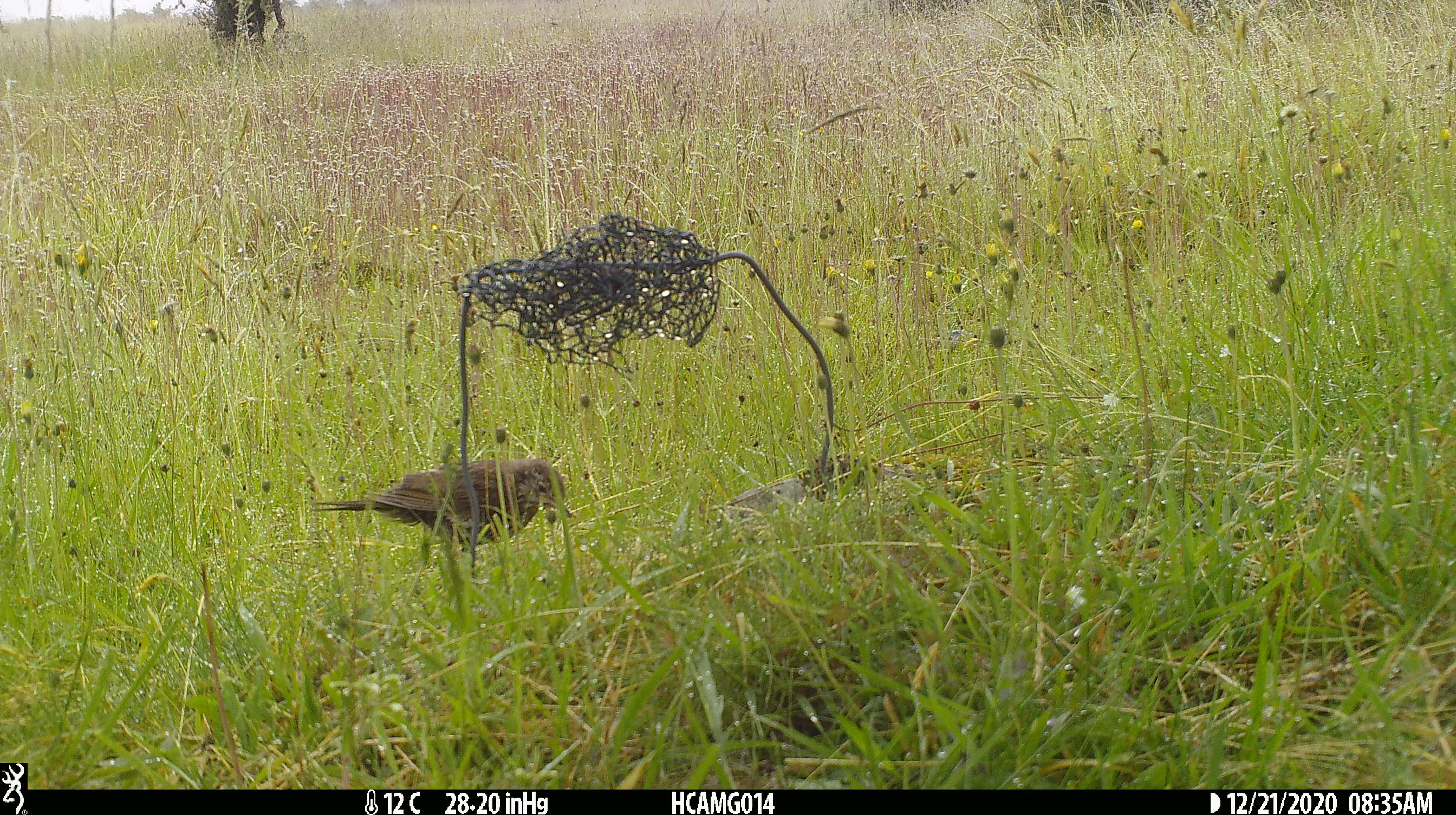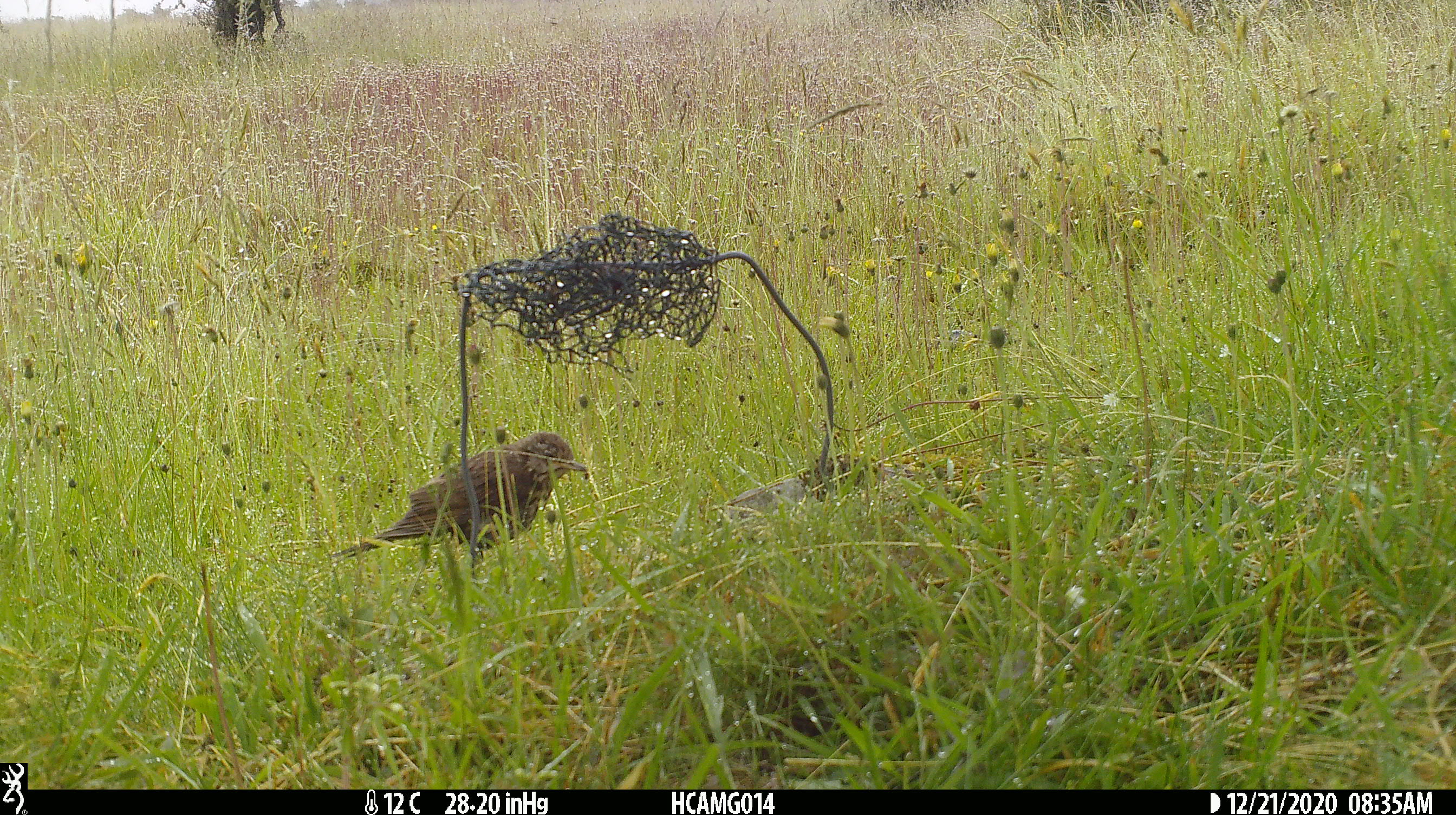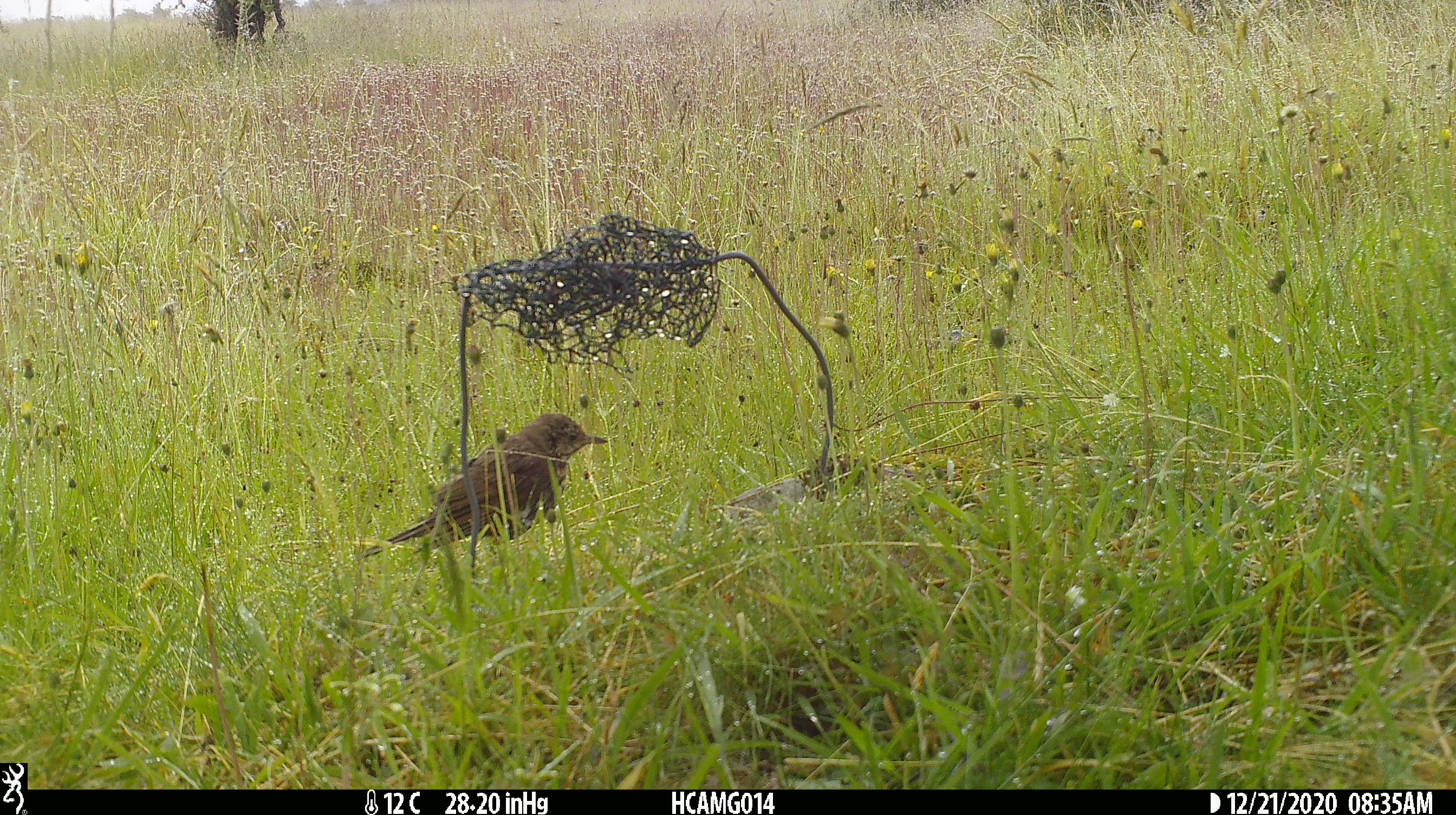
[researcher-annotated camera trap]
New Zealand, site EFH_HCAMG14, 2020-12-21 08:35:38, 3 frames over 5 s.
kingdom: Animalia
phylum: Chordata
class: Aves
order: Passeriformes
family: Turdidae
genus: Turdus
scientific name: Turdus philomelos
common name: song thrush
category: thrush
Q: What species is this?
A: Thrush (song thrush) (Turdus philomelos).